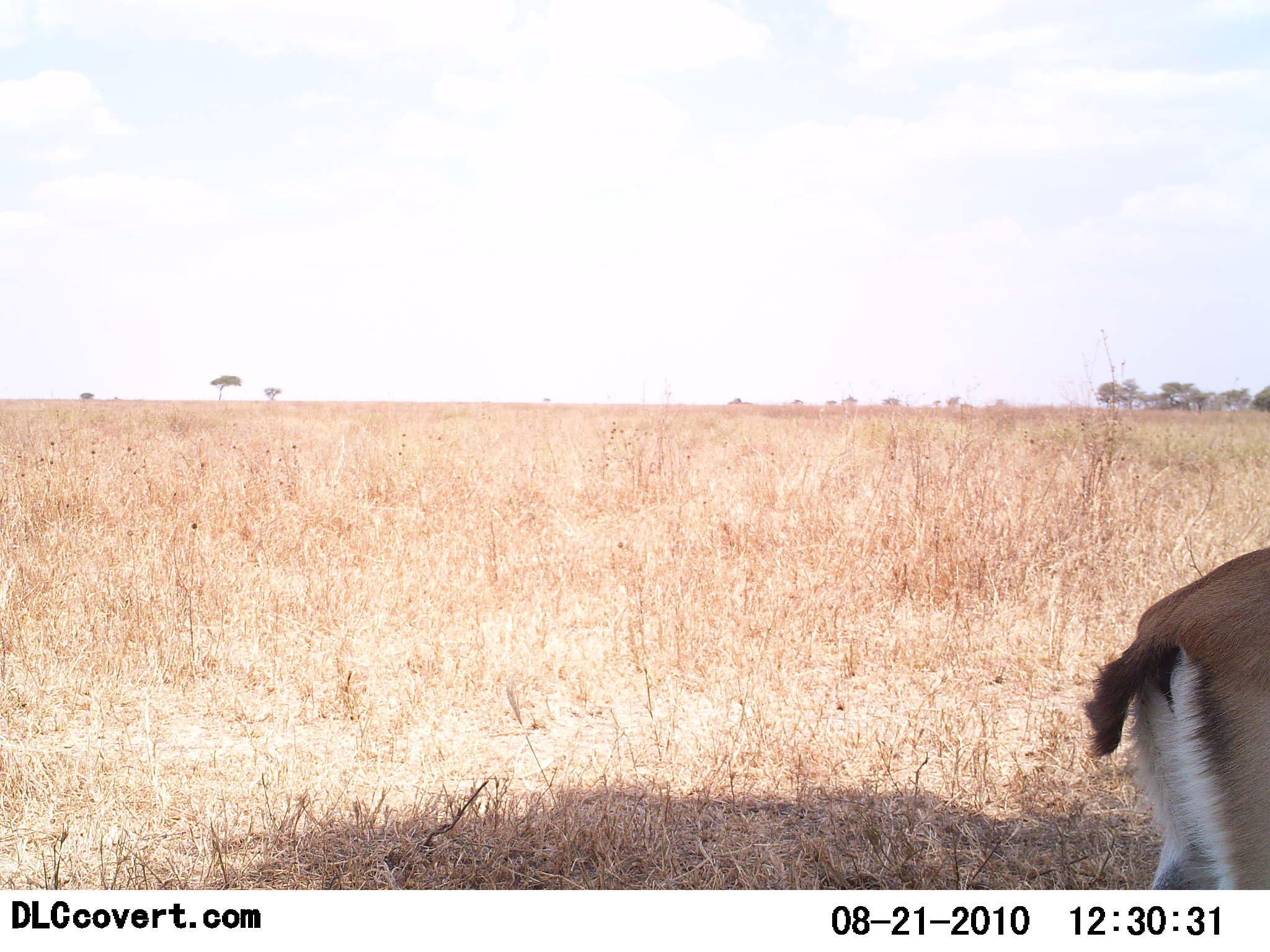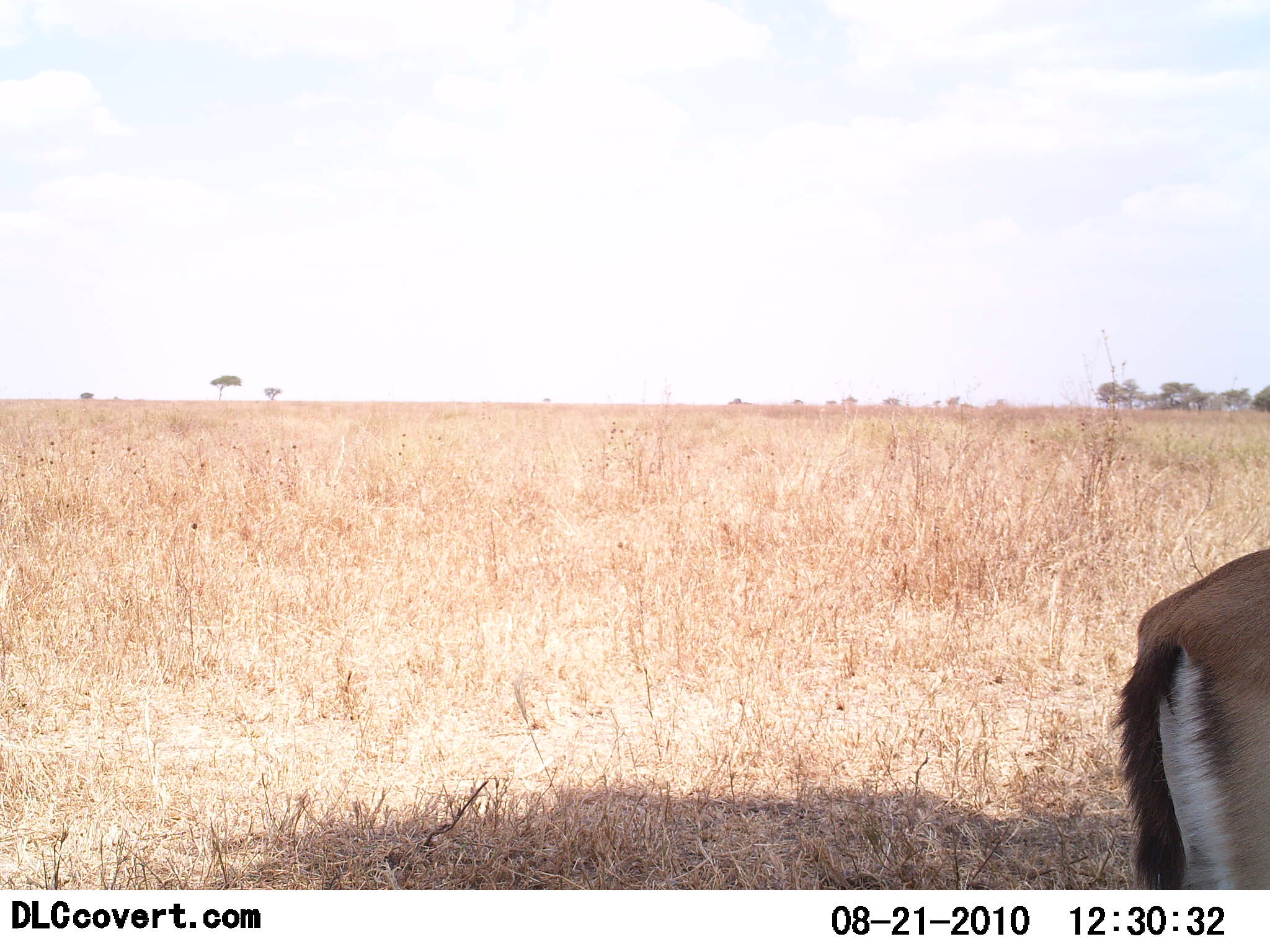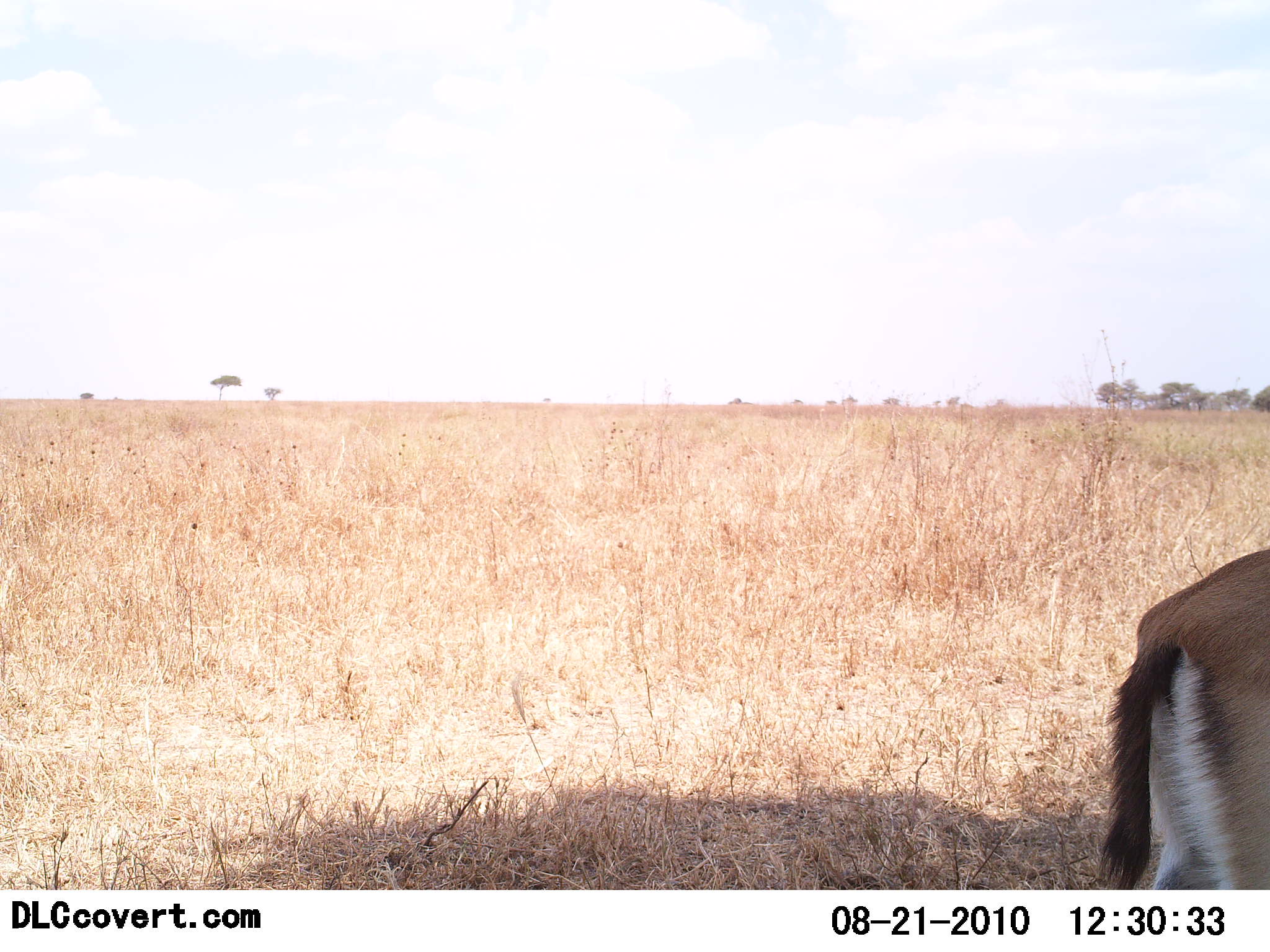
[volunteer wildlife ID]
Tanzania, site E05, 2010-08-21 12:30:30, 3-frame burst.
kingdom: Animalia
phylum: Chordata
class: Mammalia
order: Artiodactyla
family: Bovidae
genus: Eudorcas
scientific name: Eudorcas thomsonii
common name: thomson's gazelle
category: gazellethomsons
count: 1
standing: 92%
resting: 0%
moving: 8%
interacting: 0%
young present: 0%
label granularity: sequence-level